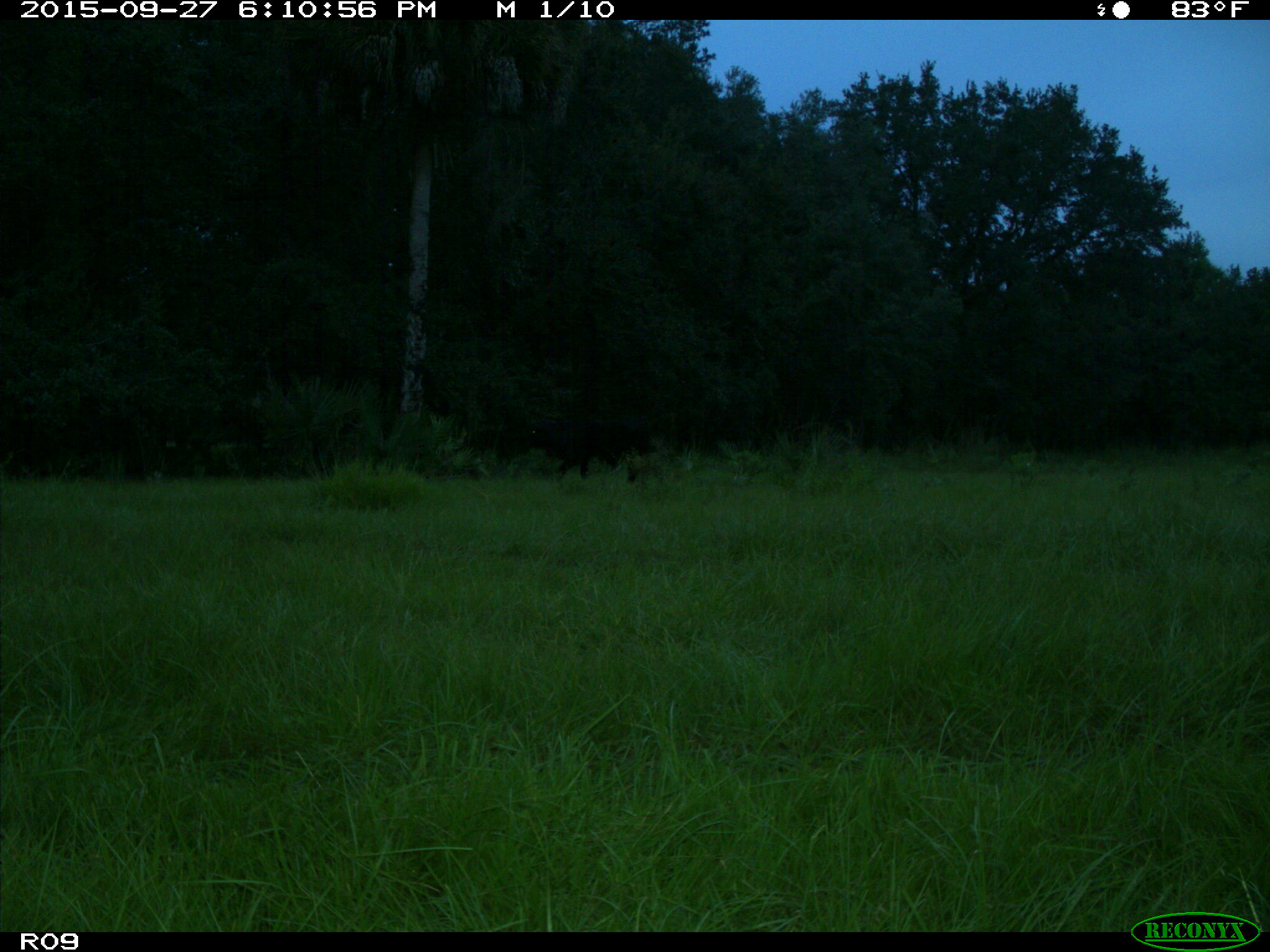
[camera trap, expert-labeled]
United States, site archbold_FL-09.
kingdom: Animalia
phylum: Chordata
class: Mammalia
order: Artiodactyla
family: Bovidae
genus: Bos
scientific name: Bos taurus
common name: domestic cow